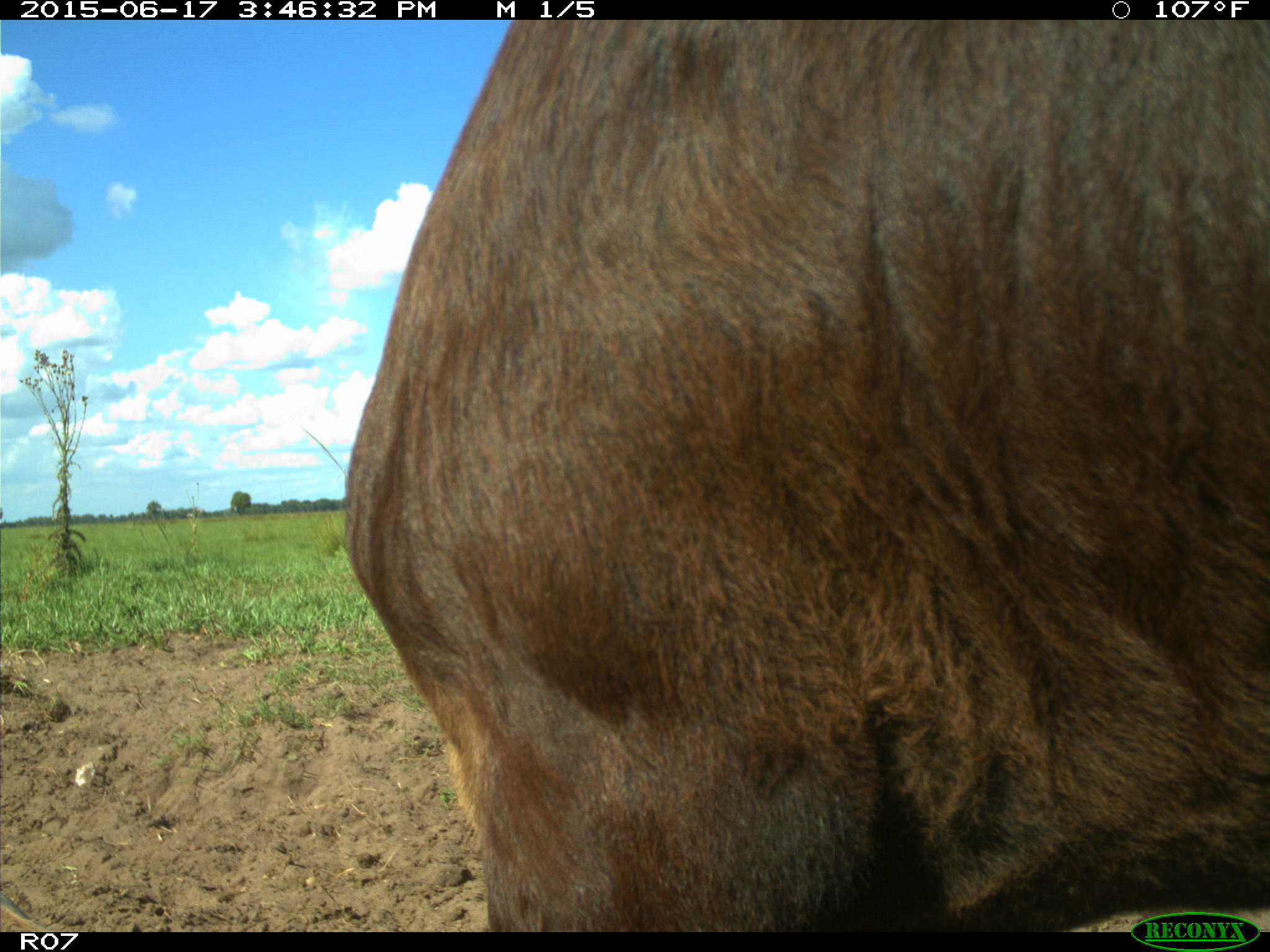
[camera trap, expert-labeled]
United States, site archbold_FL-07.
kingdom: Animalia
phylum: Chordata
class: Mammalia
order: Artiodactyla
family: Bovidae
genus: Bos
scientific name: Bos taurus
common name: domestic cow